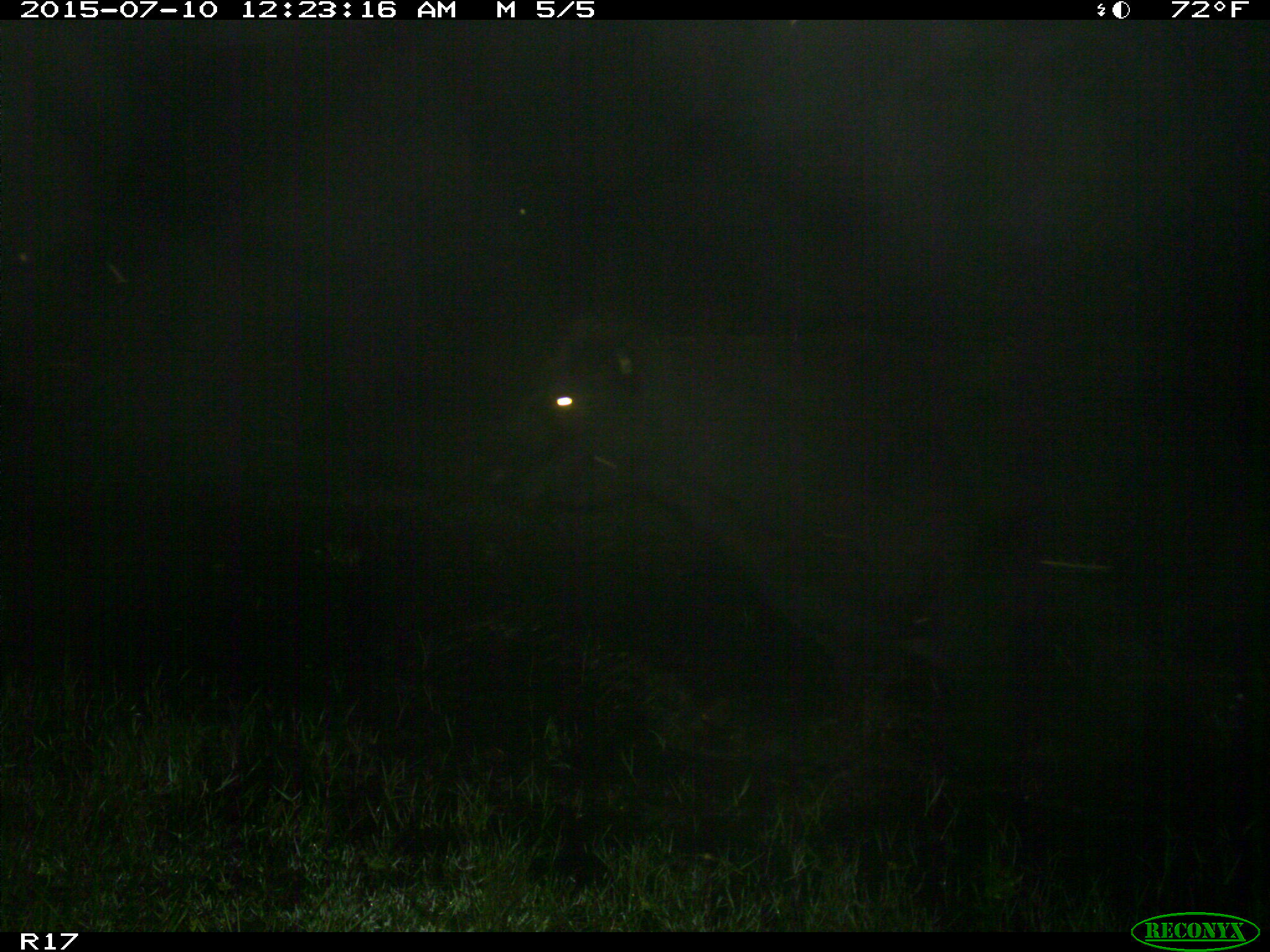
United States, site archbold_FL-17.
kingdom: Animalia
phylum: Chordata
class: Mammalia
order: Artiodactyla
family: Bovidae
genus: Bos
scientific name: Bos taurus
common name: domestic cow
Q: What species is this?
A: Bos taurus (domestic cow).